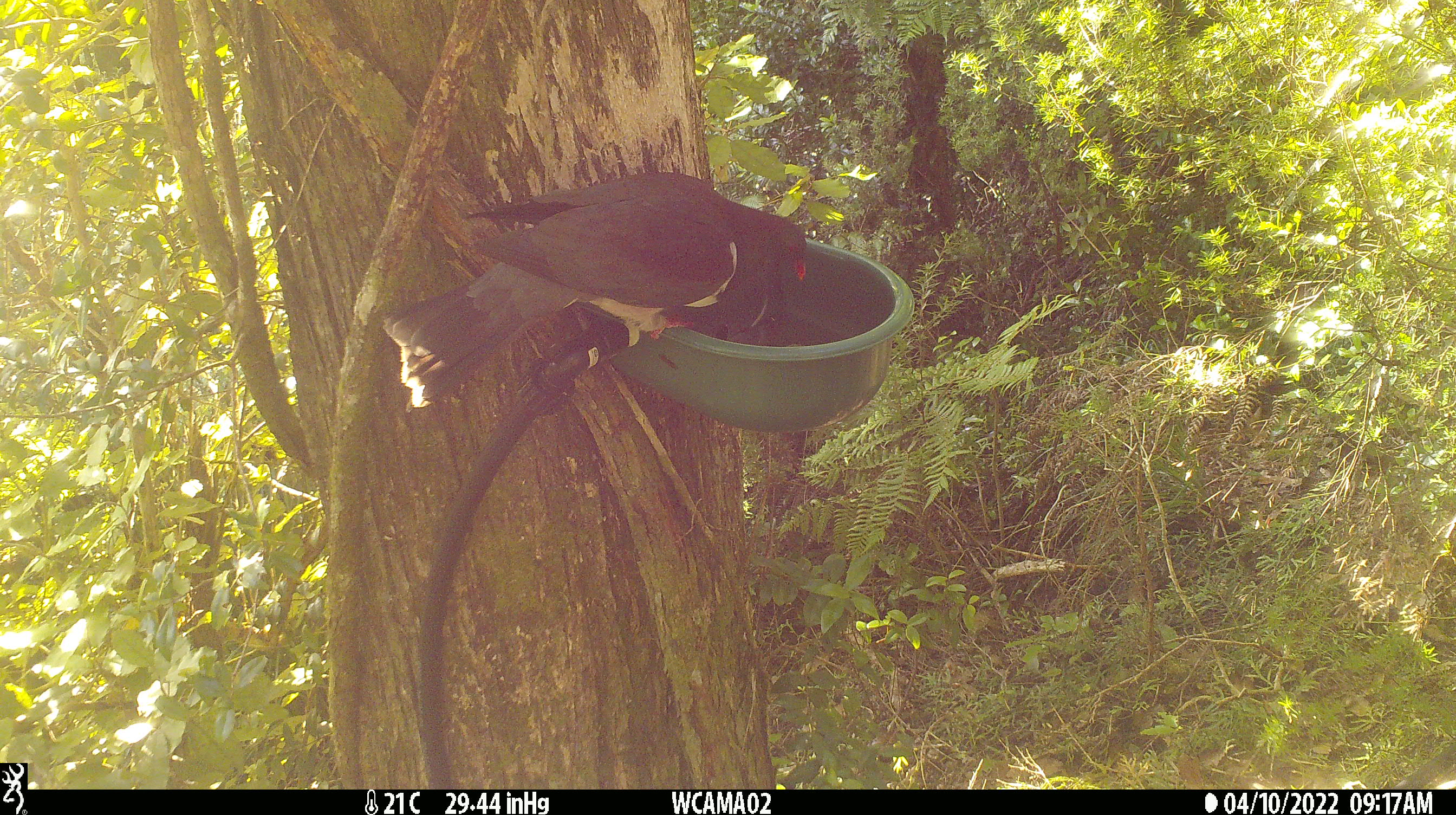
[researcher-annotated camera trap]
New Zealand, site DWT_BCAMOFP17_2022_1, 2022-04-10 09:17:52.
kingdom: Animalia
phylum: Chordata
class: Aves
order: Columbiformes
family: Columbidae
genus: Hemiphaga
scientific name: Hemiphaga novaeseelandiae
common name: new zealand pigeon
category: kereru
Kereru (new zealand pigeon) (Hemiphaga novaeseelandiae).